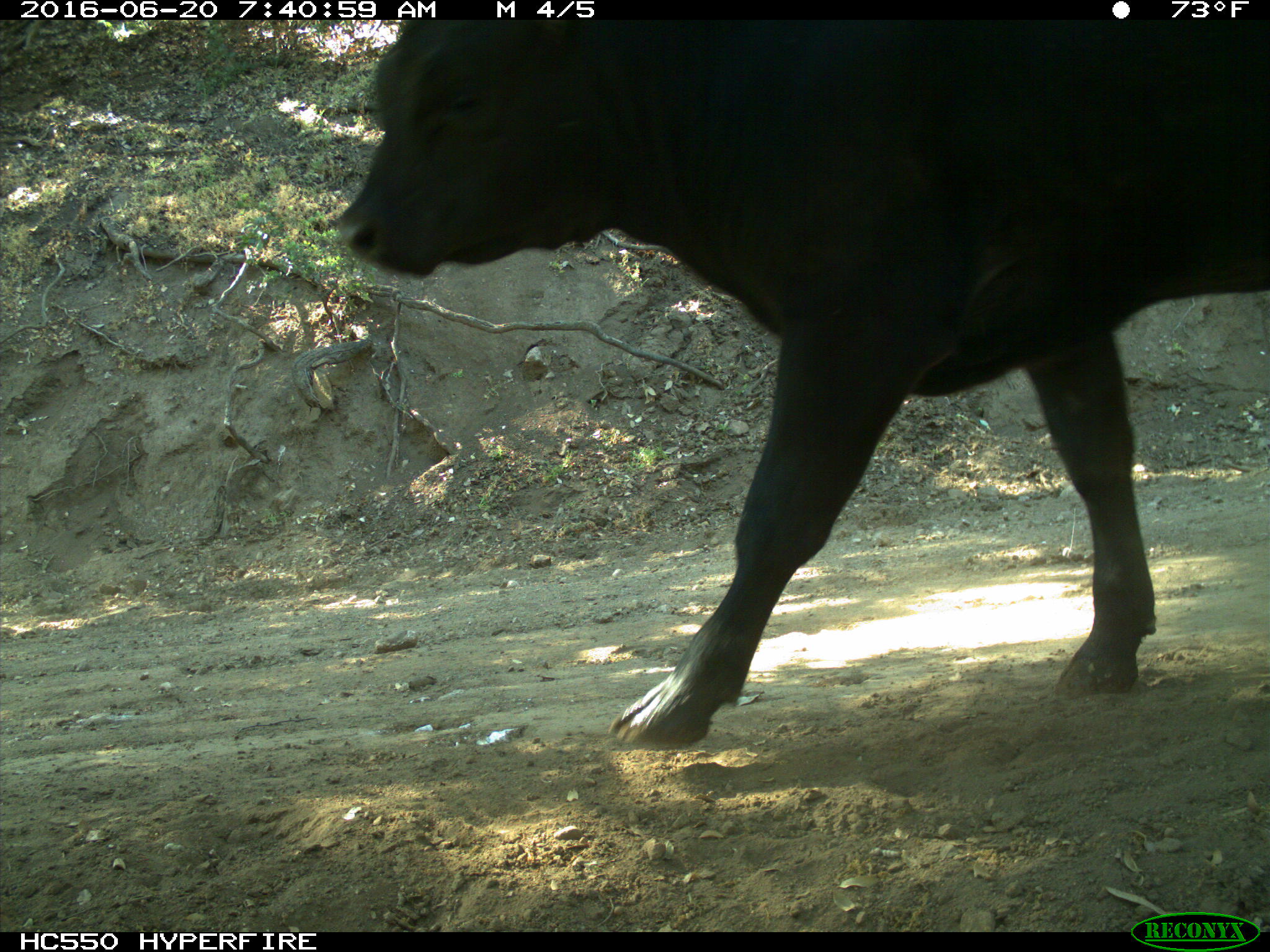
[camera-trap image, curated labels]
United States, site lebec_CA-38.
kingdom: Animalia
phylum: Chordata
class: Mammalia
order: Artiodactyla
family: Bovidae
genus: Bos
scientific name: Bos taurus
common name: domestic cow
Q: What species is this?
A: Bos taurus (domestic cow).